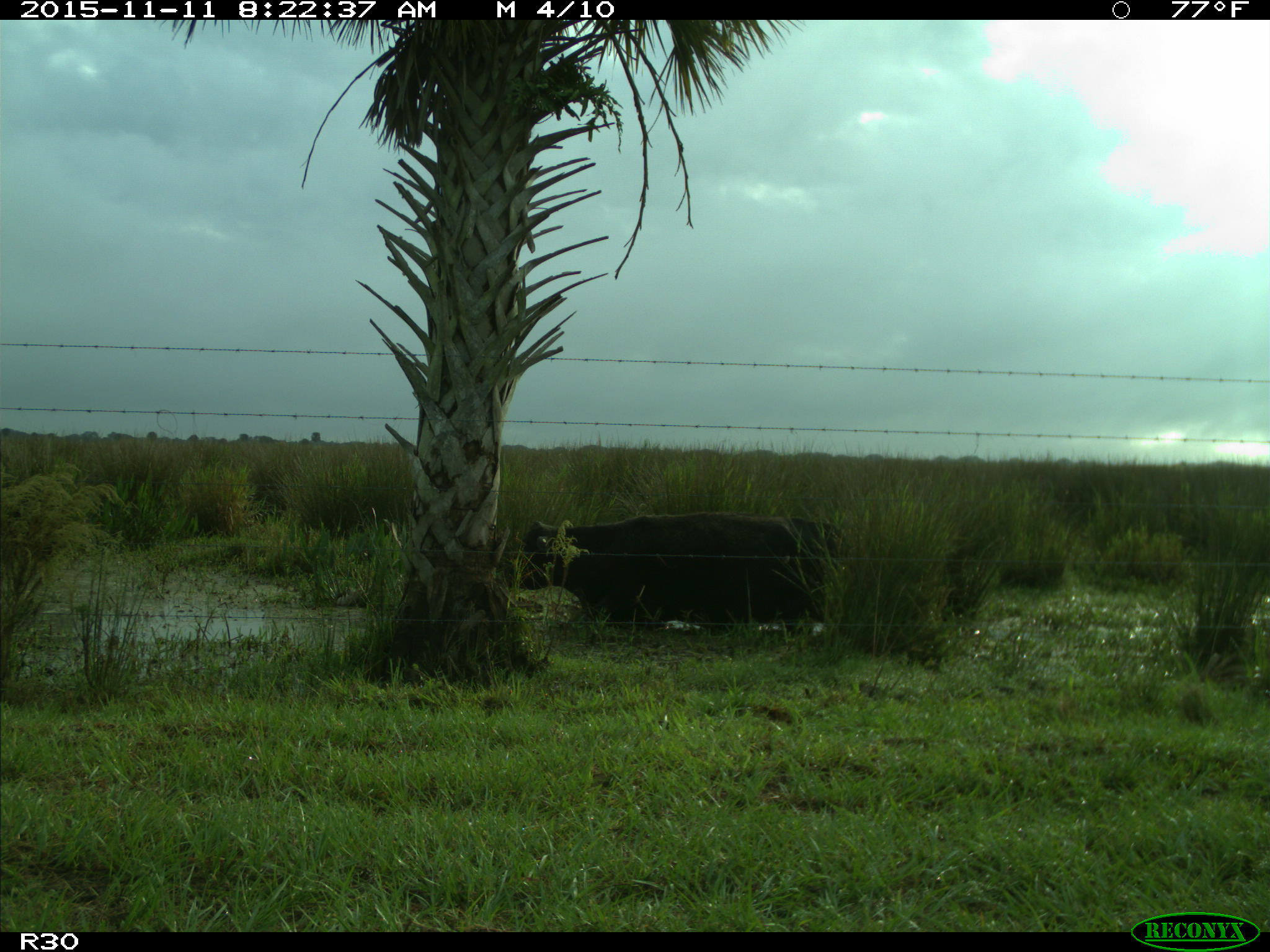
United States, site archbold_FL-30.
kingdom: Animalia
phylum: Chordata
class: Mammalia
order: Artiodactyla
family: Bovidae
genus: Bos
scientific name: Bos taurus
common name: domestic cow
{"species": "Bos taurus (domestic cow)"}